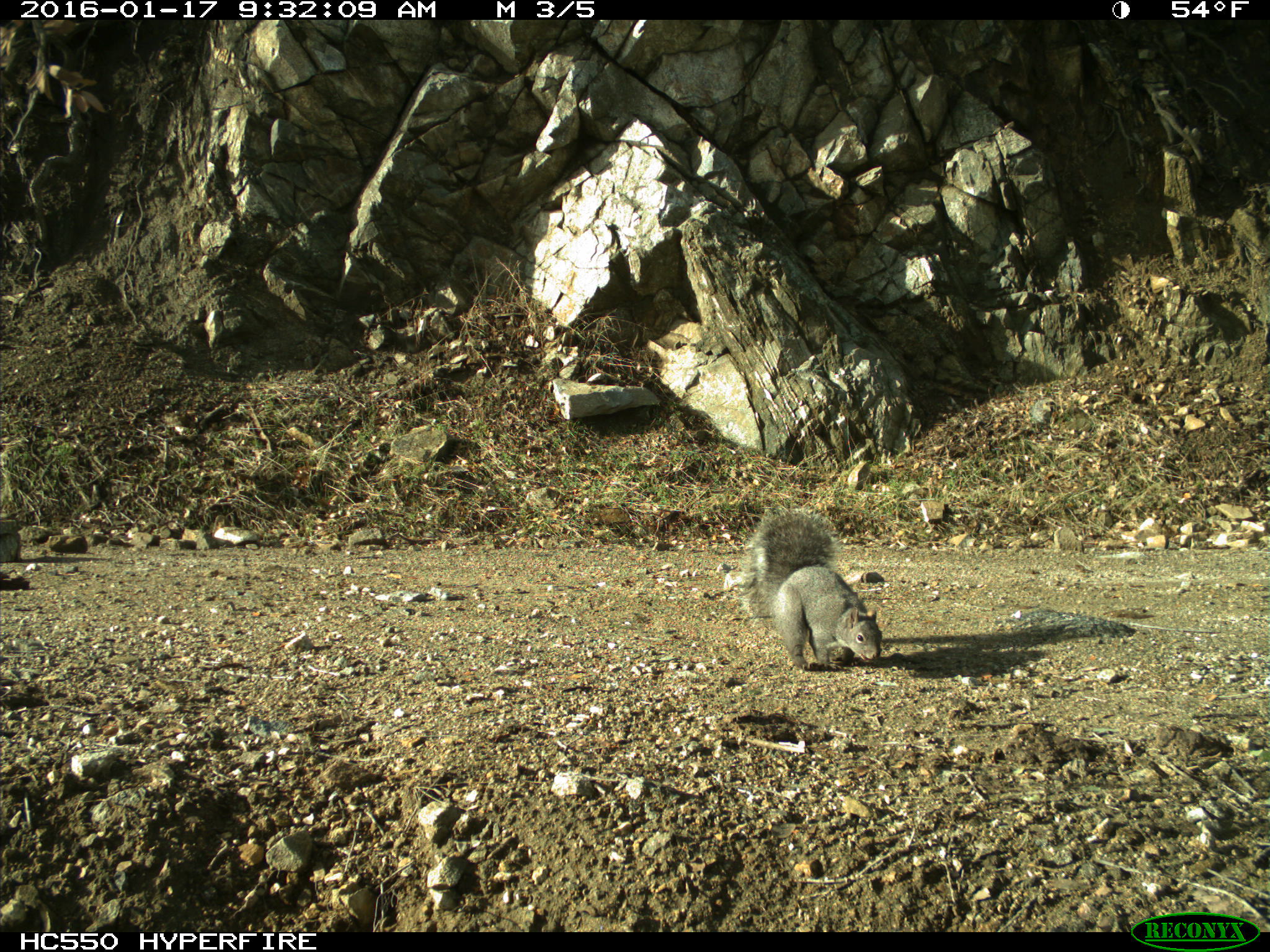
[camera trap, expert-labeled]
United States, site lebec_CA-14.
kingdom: Animalia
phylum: Chordata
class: Mammalia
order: Rodentia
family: Sciuridae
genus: Sciurus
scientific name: Sciurus carolinensis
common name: eastern gray squirrel